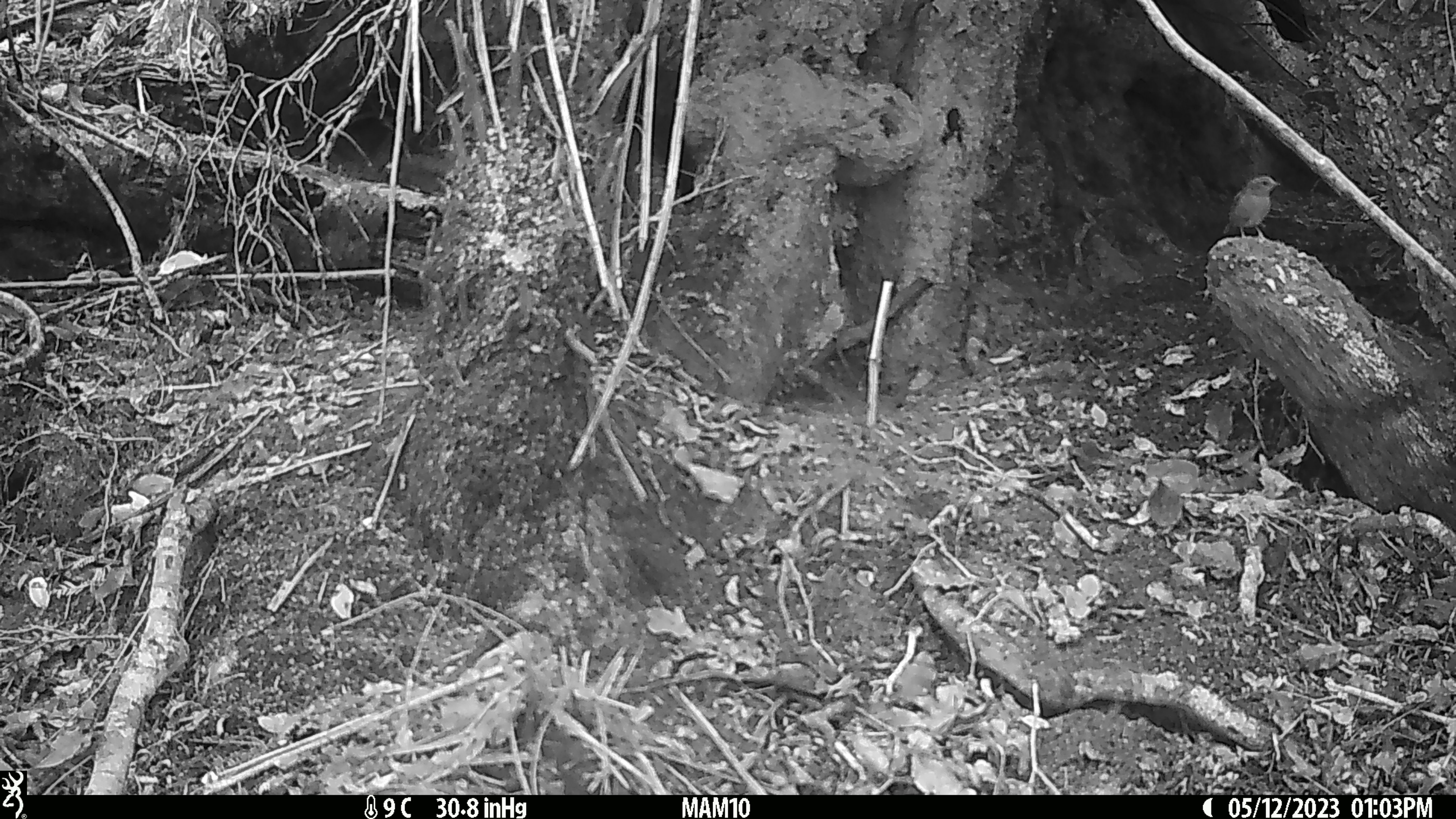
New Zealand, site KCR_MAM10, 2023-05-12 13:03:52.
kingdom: Animalia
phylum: Chordata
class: Aves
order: Passeriformes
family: Prunellidae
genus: Prunella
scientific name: Prunella modularis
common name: dunnock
Dunnock (Prunella modularis).